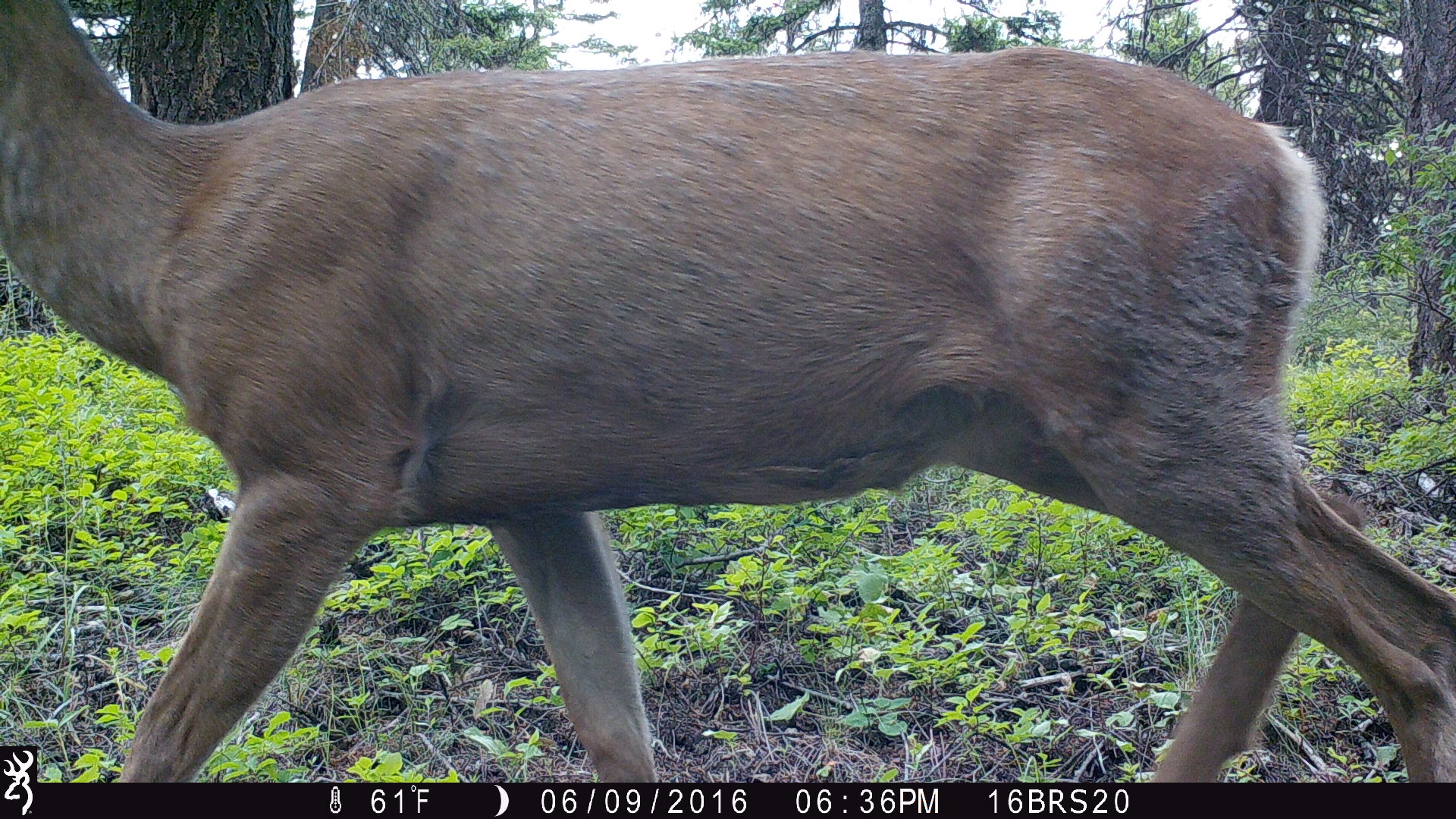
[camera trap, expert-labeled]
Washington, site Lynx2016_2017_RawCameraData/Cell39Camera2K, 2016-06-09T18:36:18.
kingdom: Animalia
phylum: Chordata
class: Mammalia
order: Artiodactyla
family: Cervidae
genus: Odocoileus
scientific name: Odocoileus hemionus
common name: mule deer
Odocoileus hemionus (mule deer). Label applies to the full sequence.